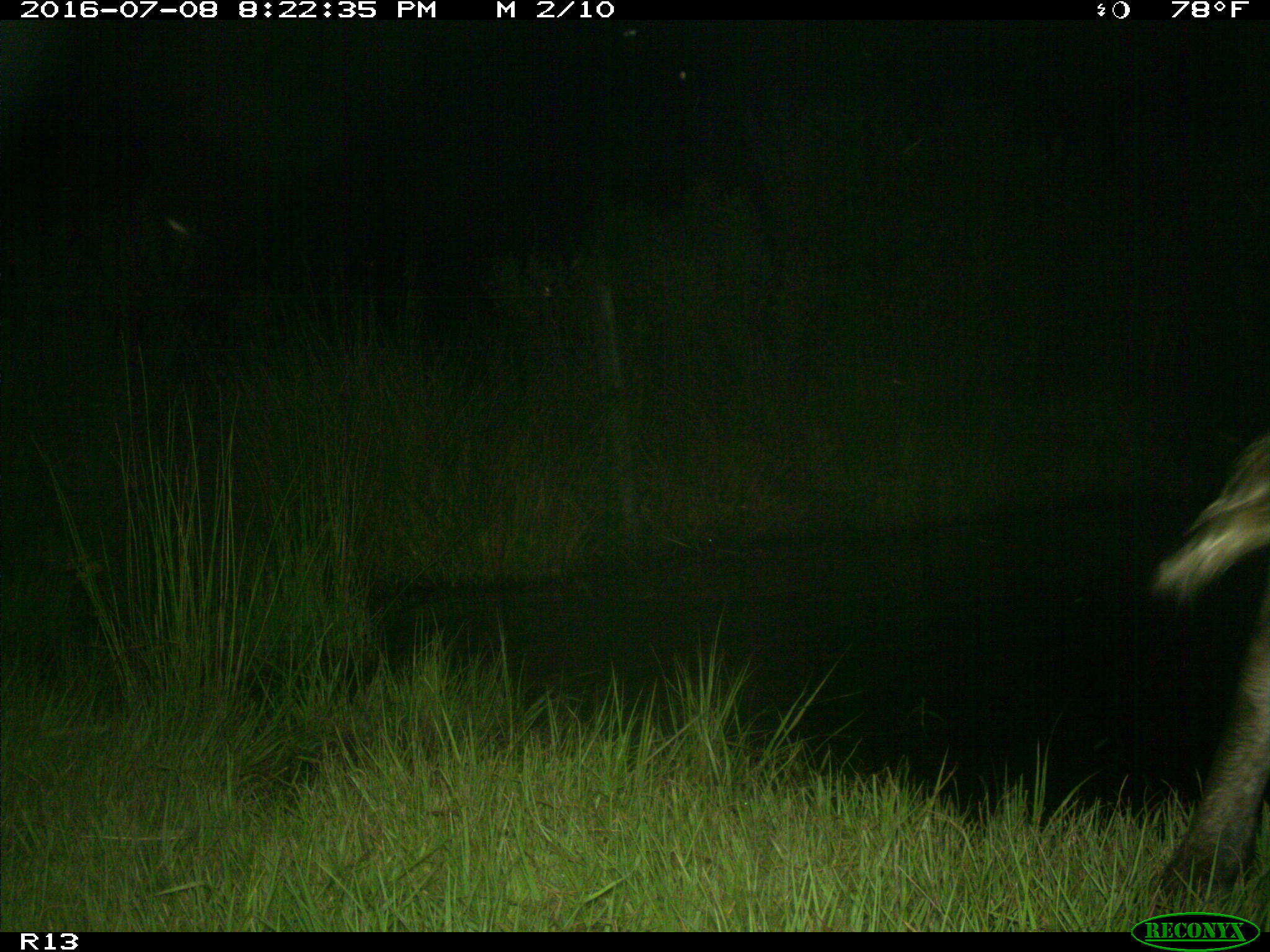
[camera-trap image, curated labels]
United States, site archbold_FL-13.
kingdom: Animalia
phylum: Chordata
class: Mammalia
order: Artiodactyla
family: Bovidae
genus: Bos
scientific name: Bos taurus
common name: domestic cow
Bos taurus (domestic cow).